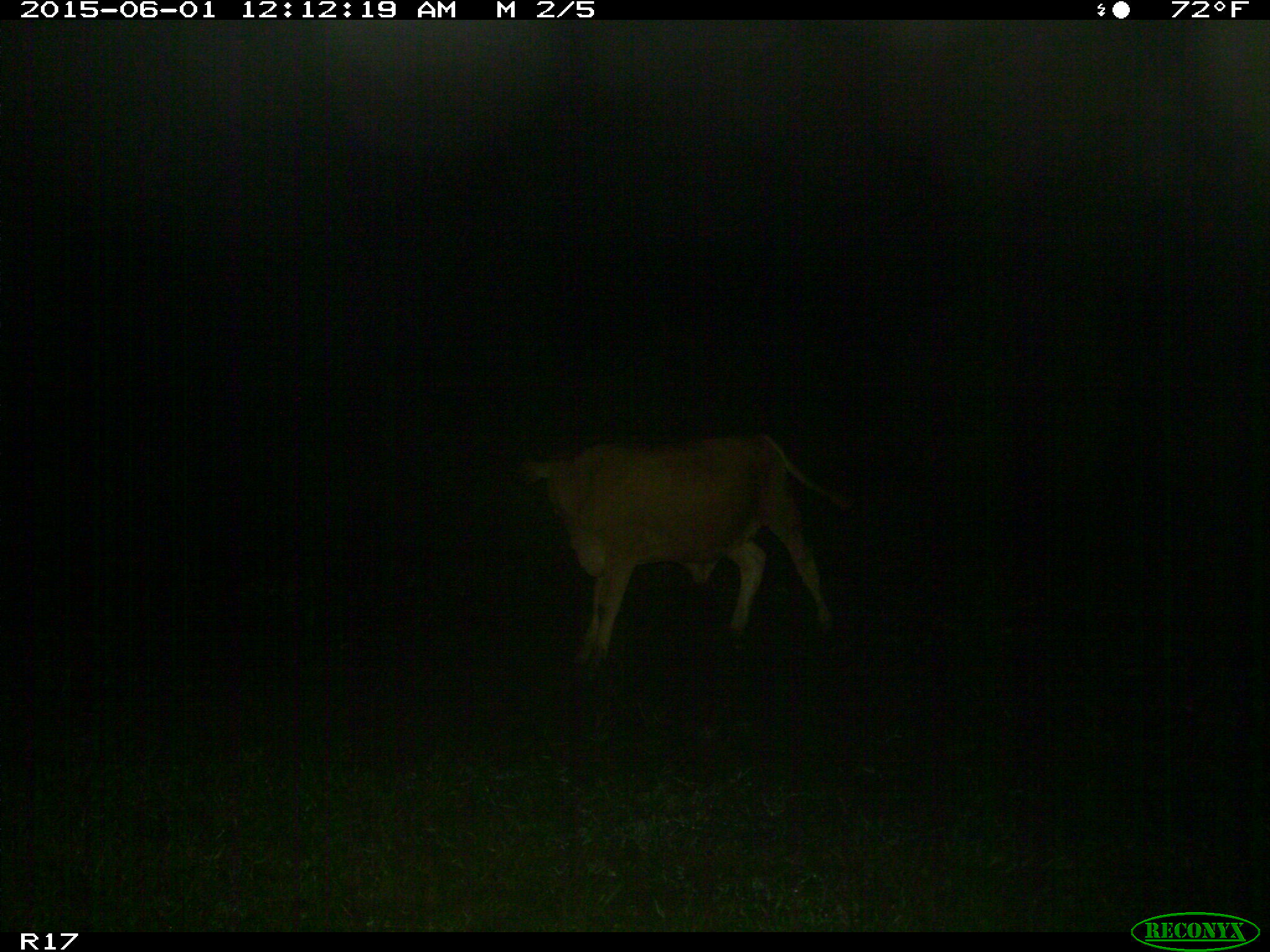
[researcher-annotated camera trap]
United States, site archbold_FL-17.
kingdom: Animalia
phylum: Chordata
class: Mammalia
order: Artiodactyla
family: Bovidae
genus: Bos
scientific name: Bos taurus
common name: domestic cow